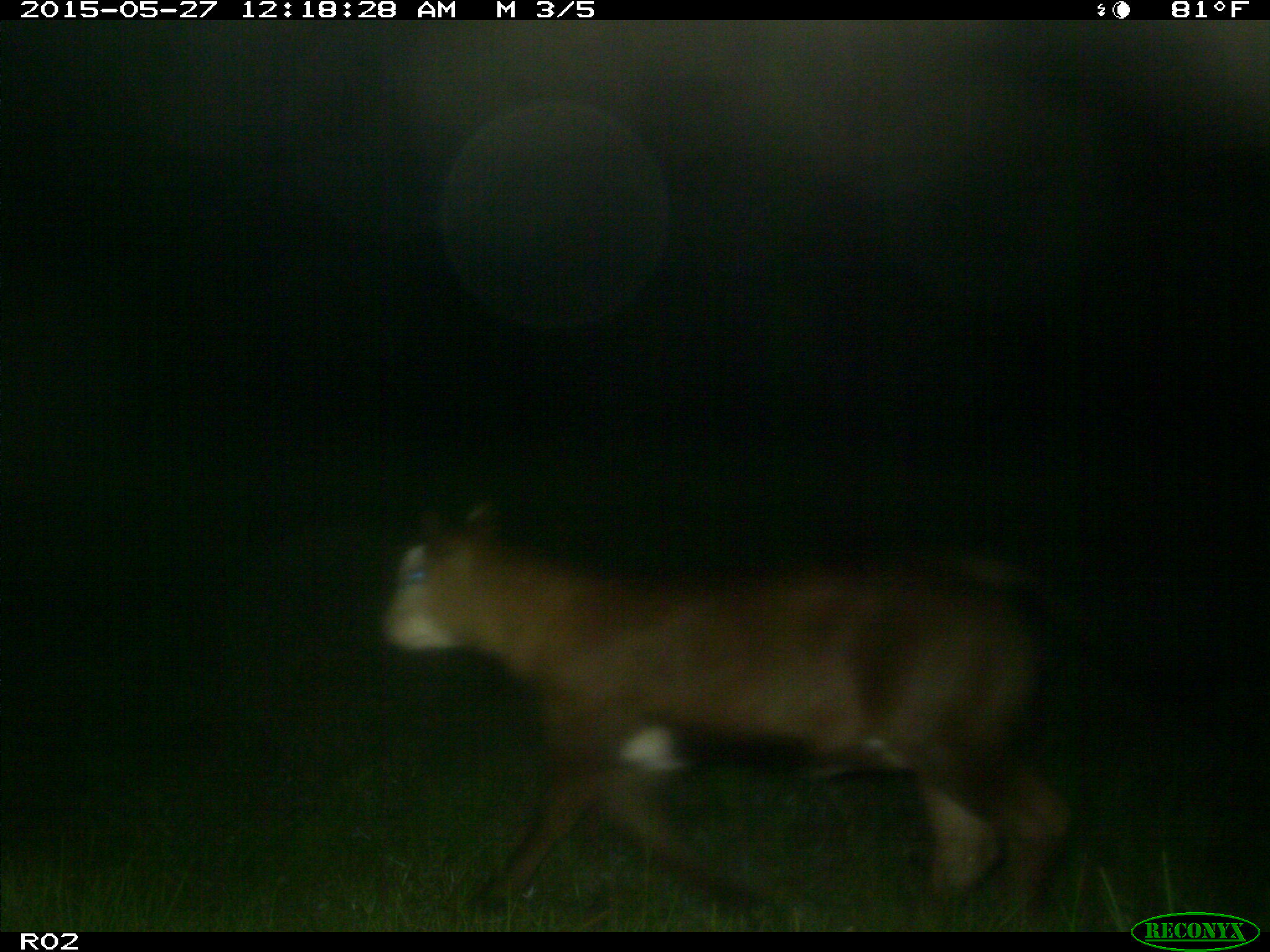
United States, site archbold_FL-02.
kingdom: Animalia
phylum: Chordata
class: Mammalia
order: Artiodactyla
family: Bovidae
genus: Bos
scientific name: Bos taurus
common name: domestic cow